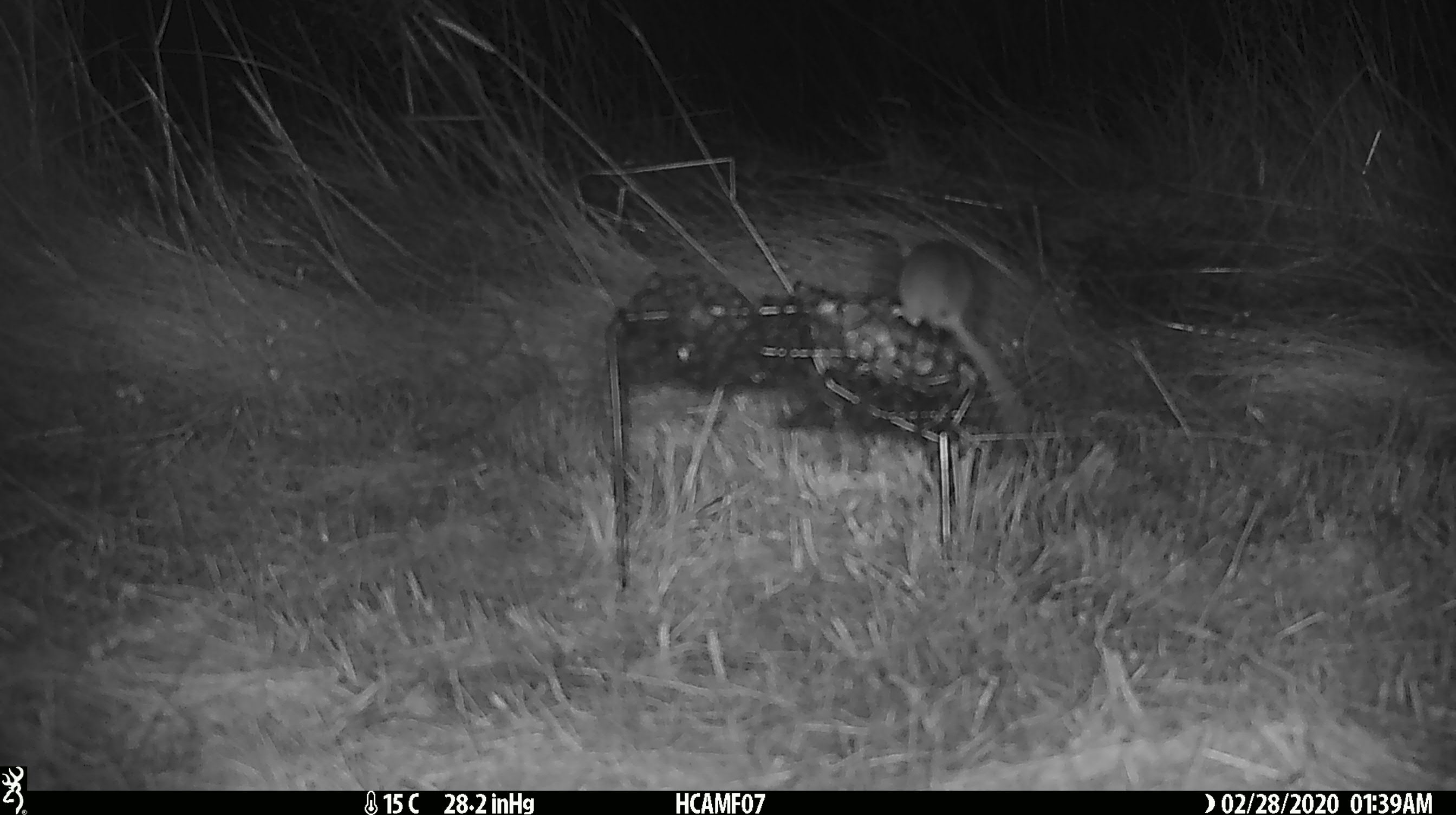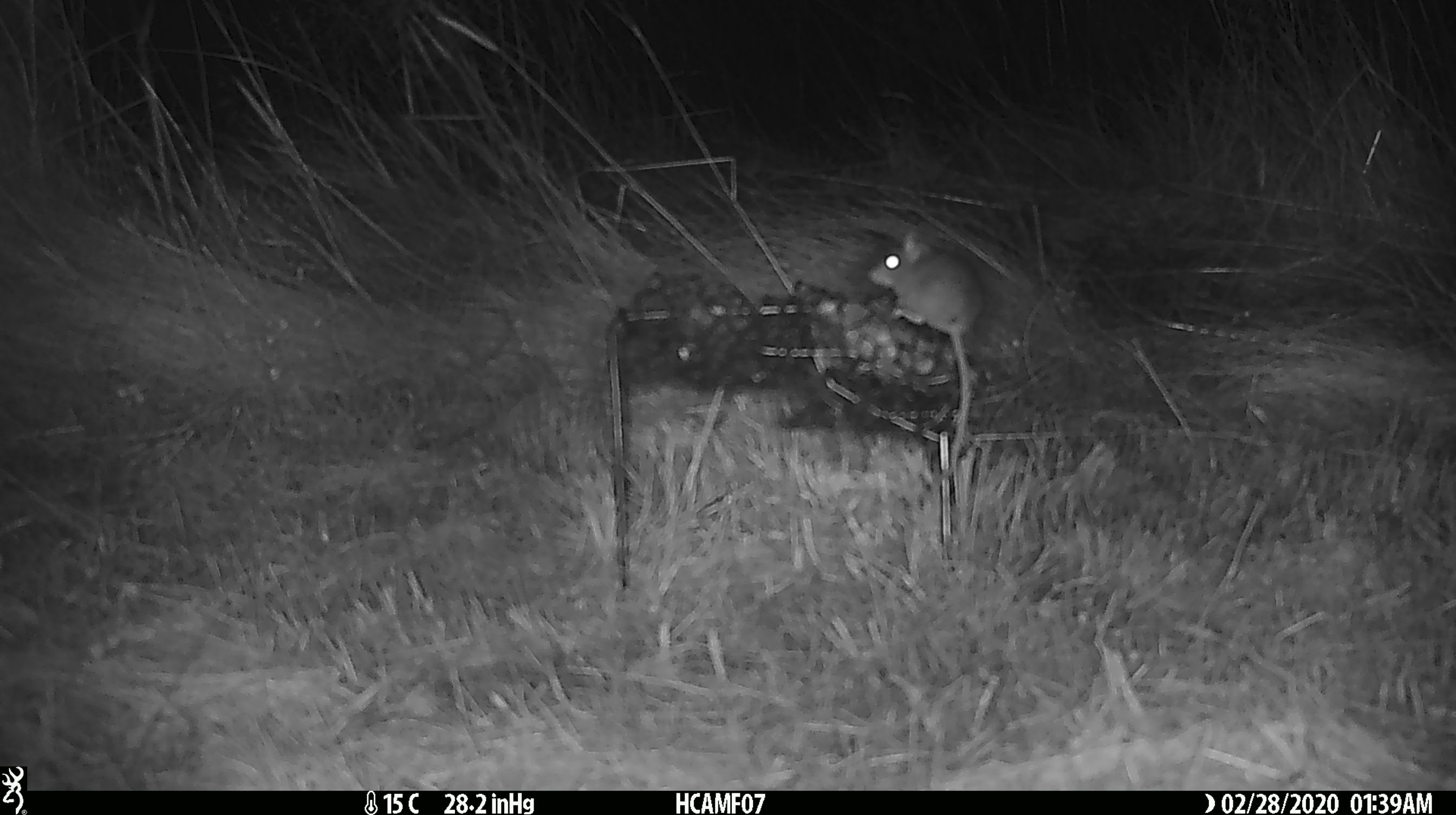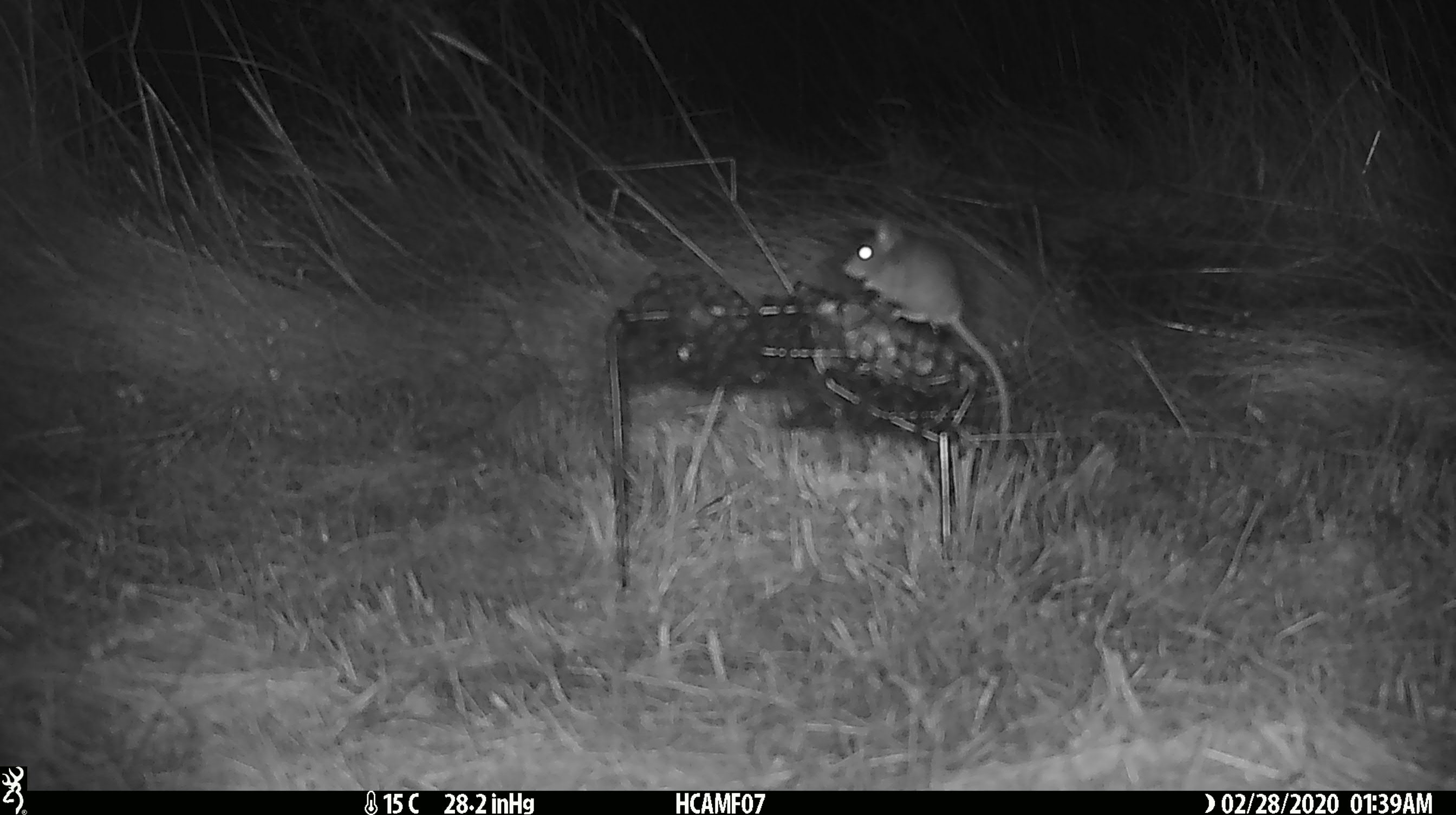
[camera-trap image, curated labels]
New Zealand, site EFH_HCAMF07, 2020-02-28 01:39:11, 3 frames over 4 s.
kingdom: Animalia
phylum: Chordata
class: Mammalia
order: Rodentia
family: Muridae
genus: Mus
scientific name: Mus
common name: mouse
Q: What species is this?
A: Mouse (Mus).